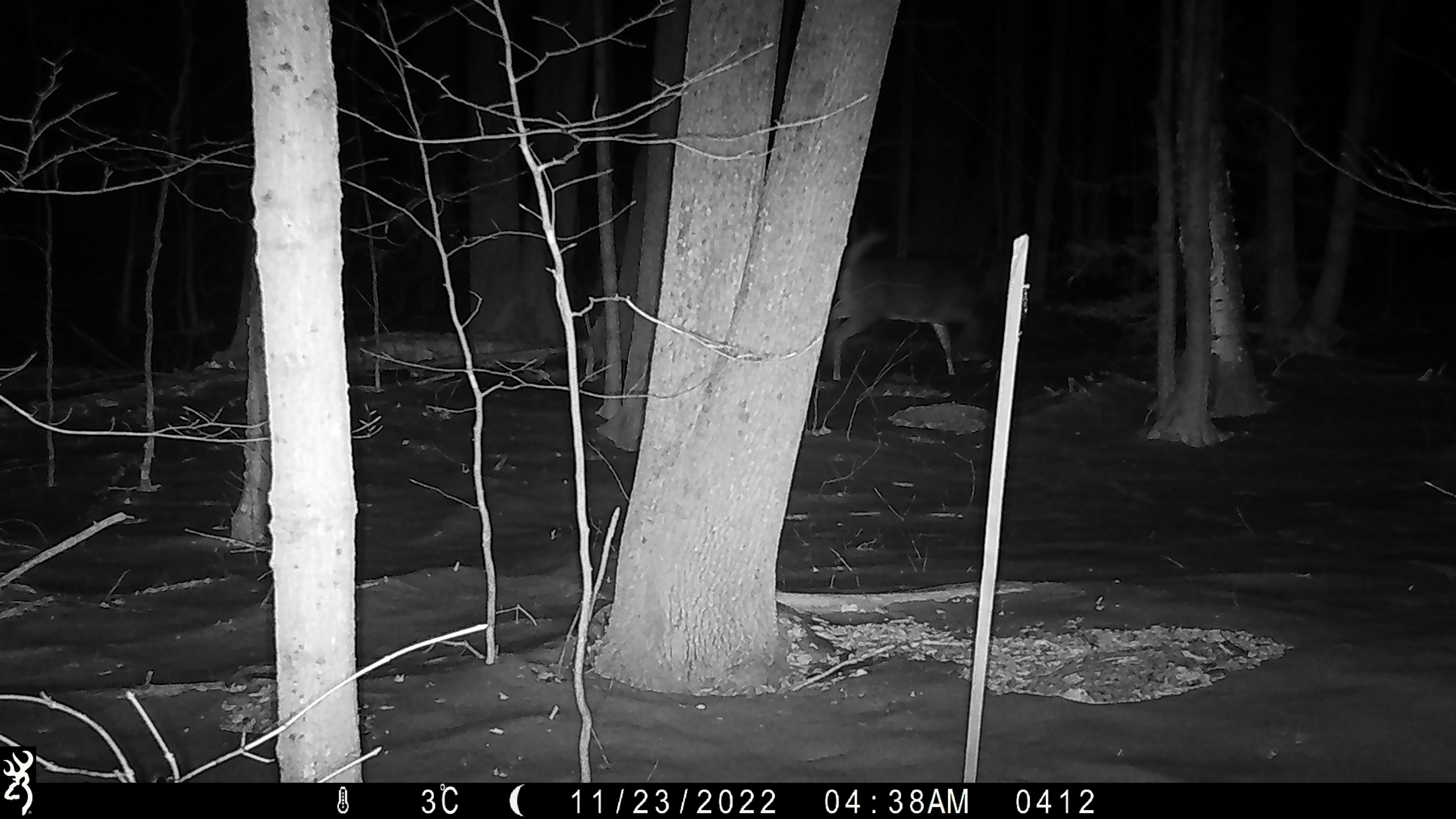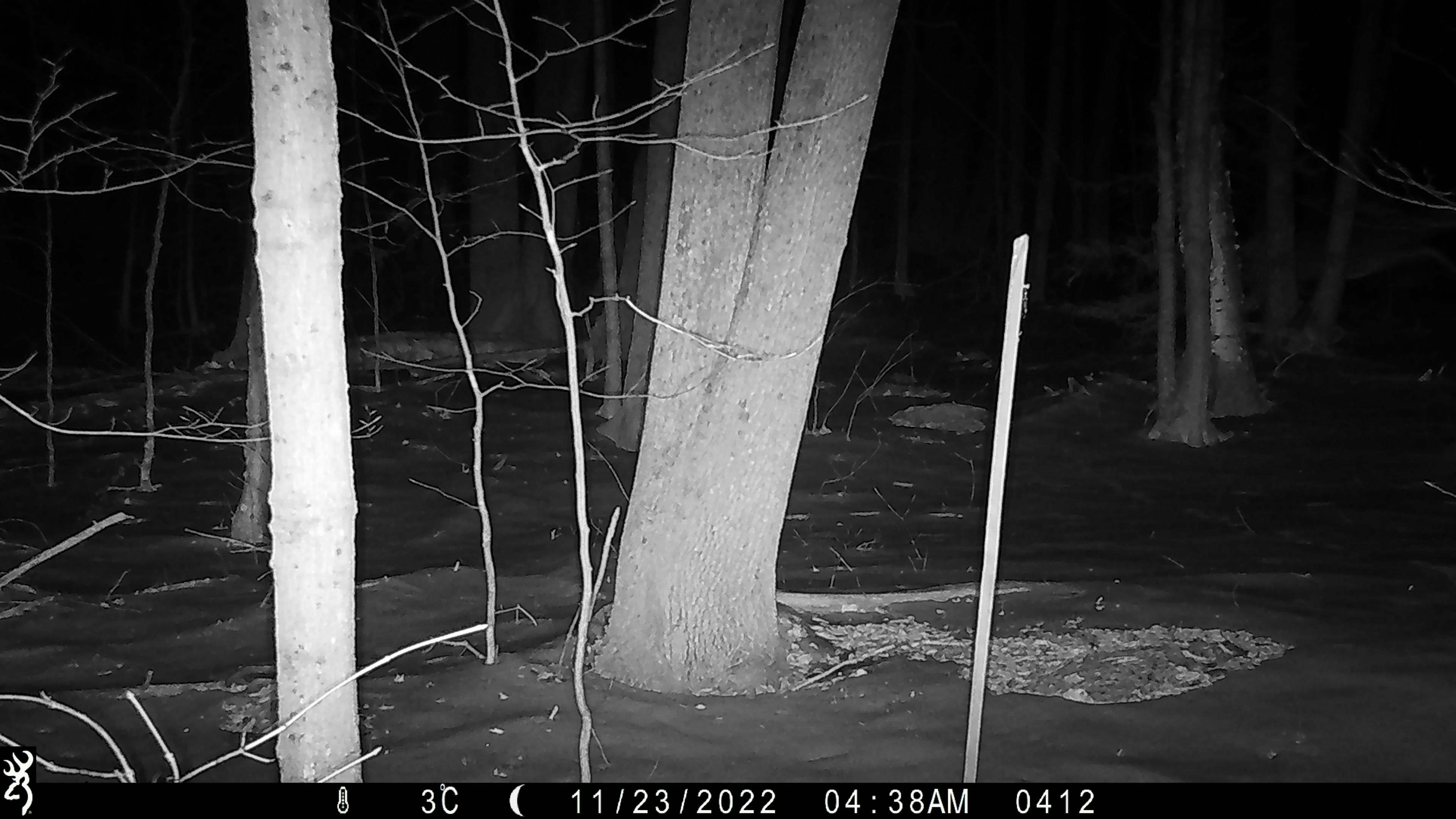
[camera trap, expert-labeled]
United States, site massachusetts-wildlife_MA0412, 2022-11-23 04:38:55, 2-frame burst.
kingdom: Animalia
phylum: Chordata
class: Mammalia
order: Artiodactyla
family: Cervidae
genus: Odocoileus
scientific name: Odocoileus virginianus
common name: white-tailed deer